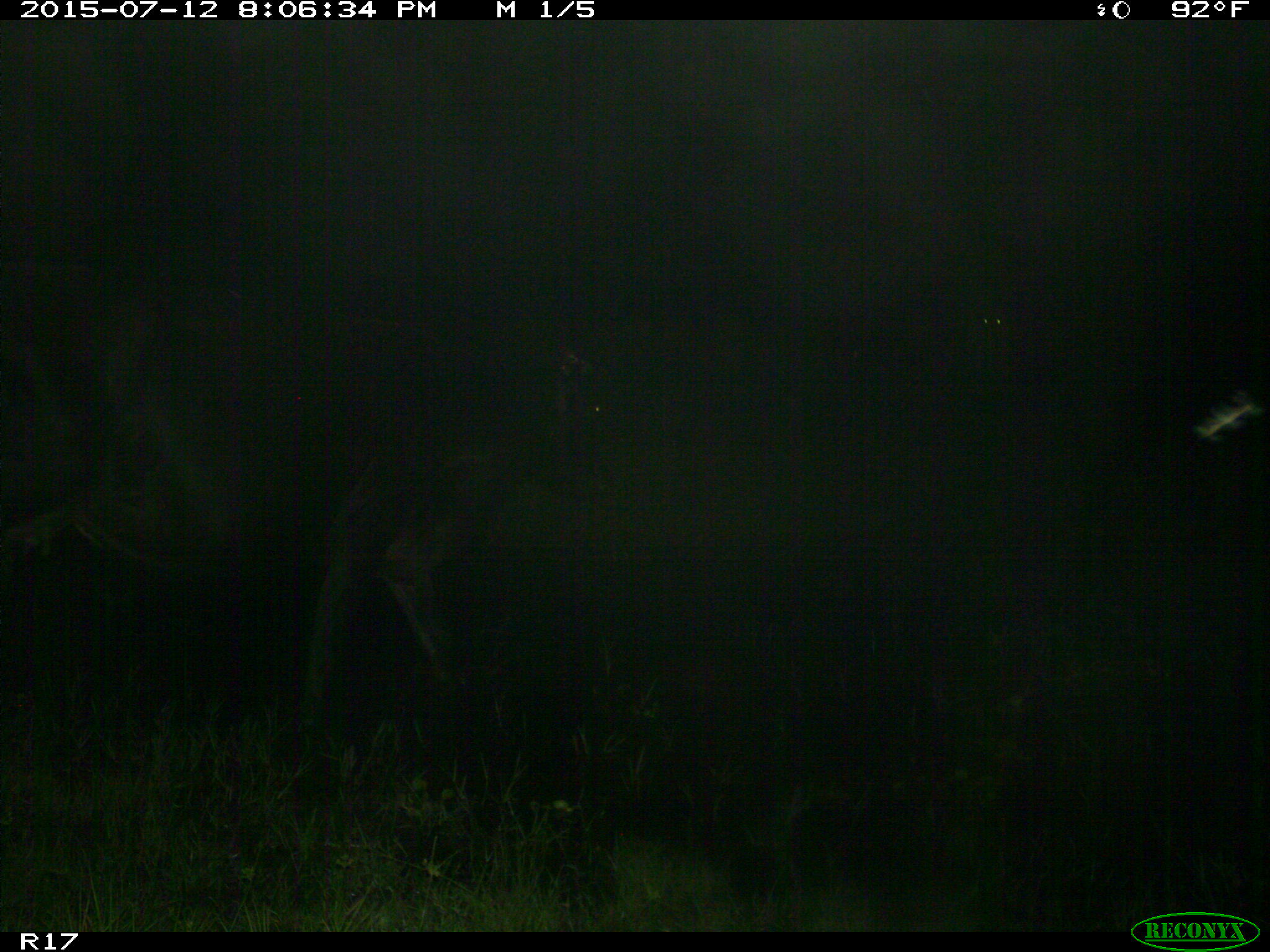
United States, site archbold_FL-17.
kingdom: Animalia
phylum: Chordata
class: Mammalia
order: Artiodactyla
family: Bovidae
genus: Bos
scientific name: Bos taurus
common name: domestic cow